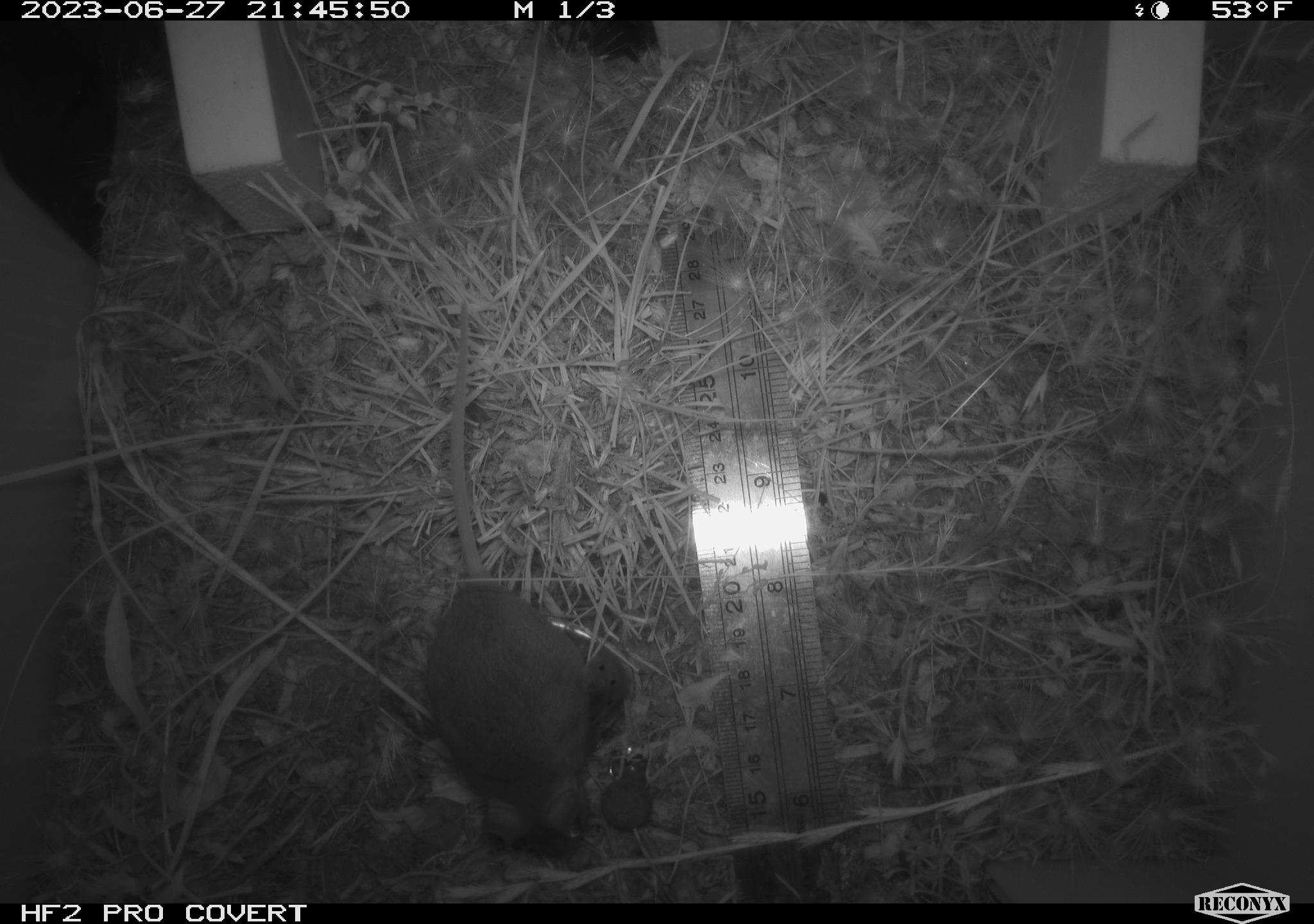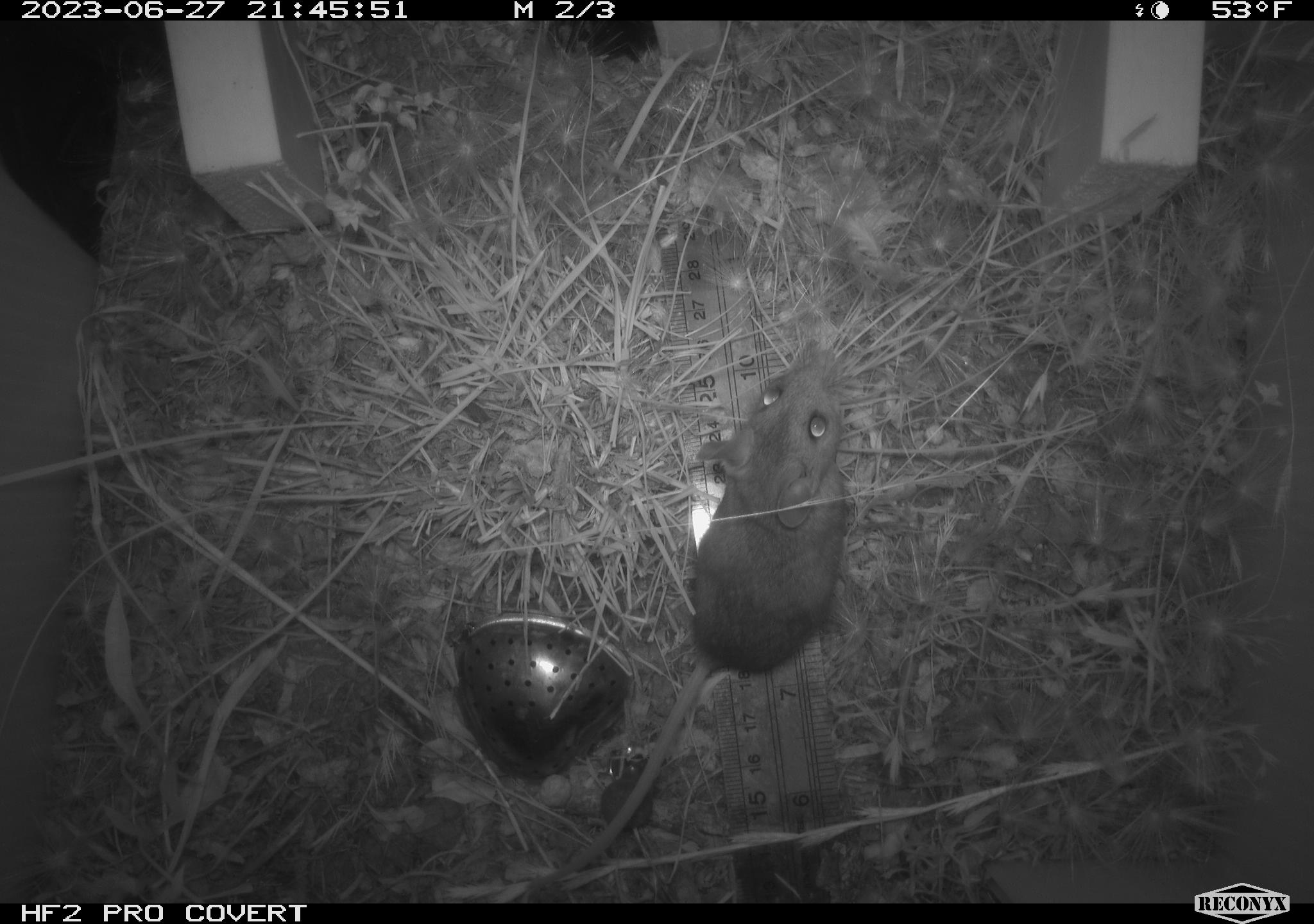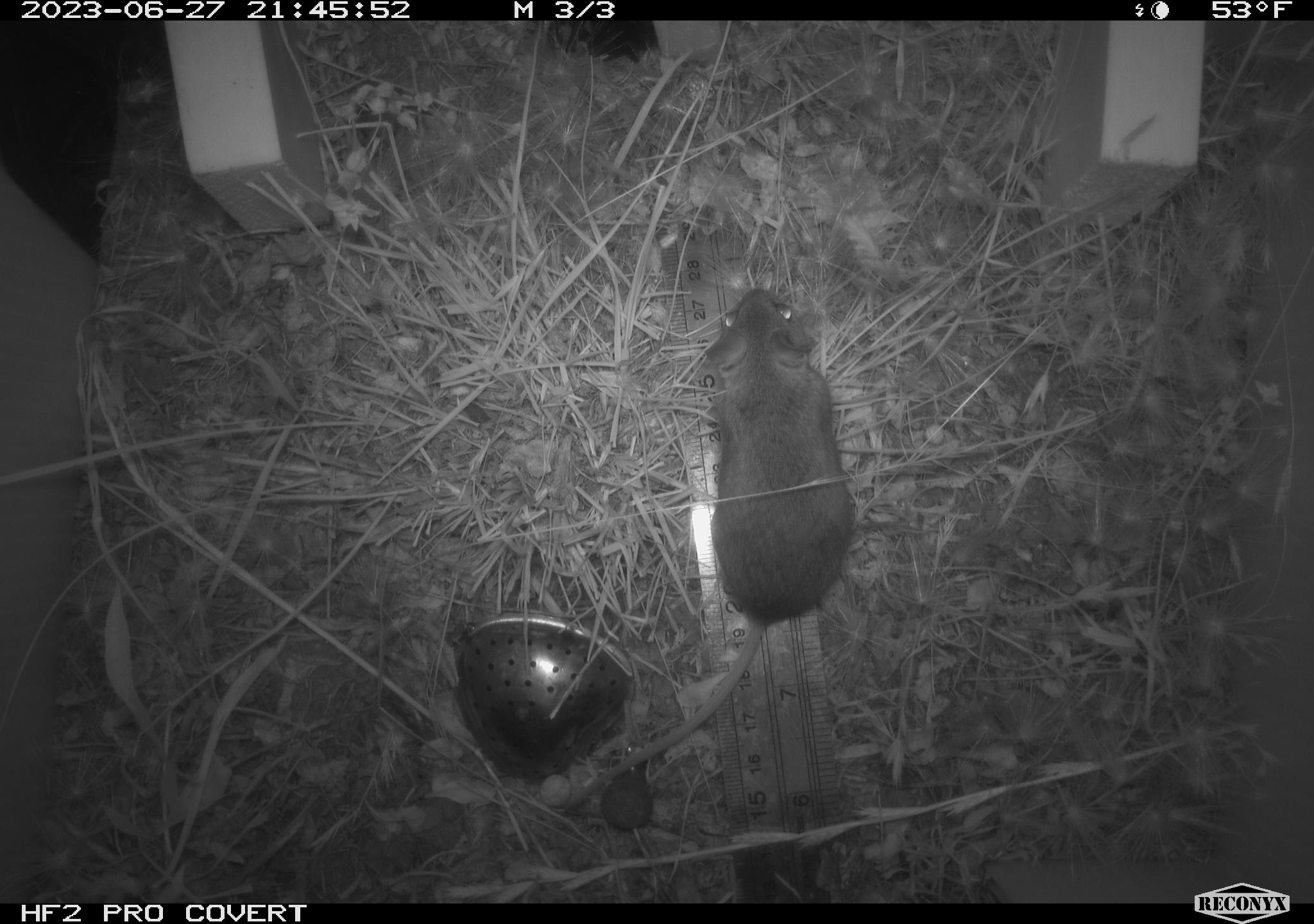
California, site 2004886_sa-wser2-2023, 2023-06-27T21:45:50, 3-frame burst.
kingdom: Animalia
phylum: Chordata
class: Mammalia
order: Rodentia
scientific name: Rodentia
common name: mouse species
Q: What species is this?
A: Mouse species (Rodentia).